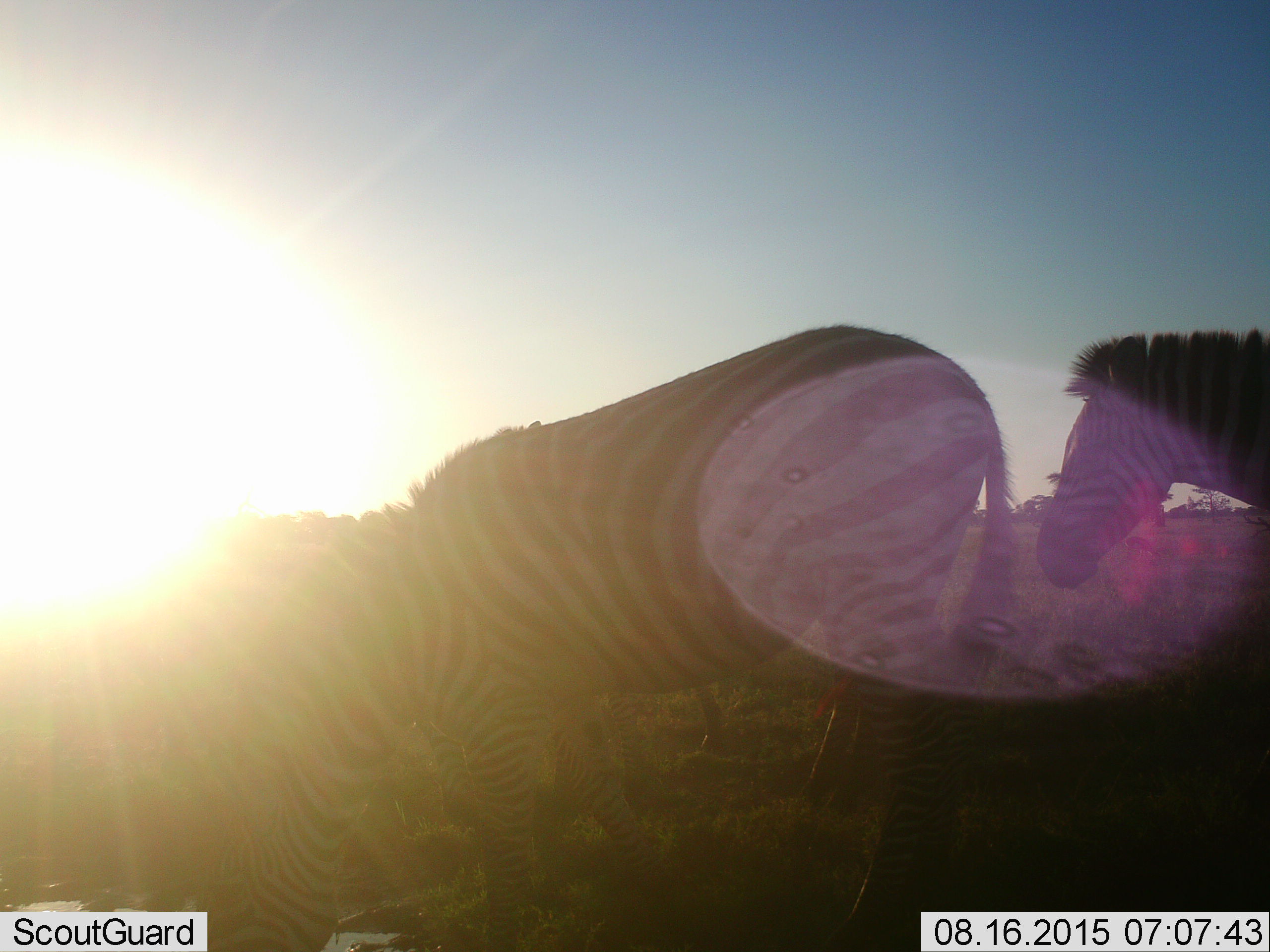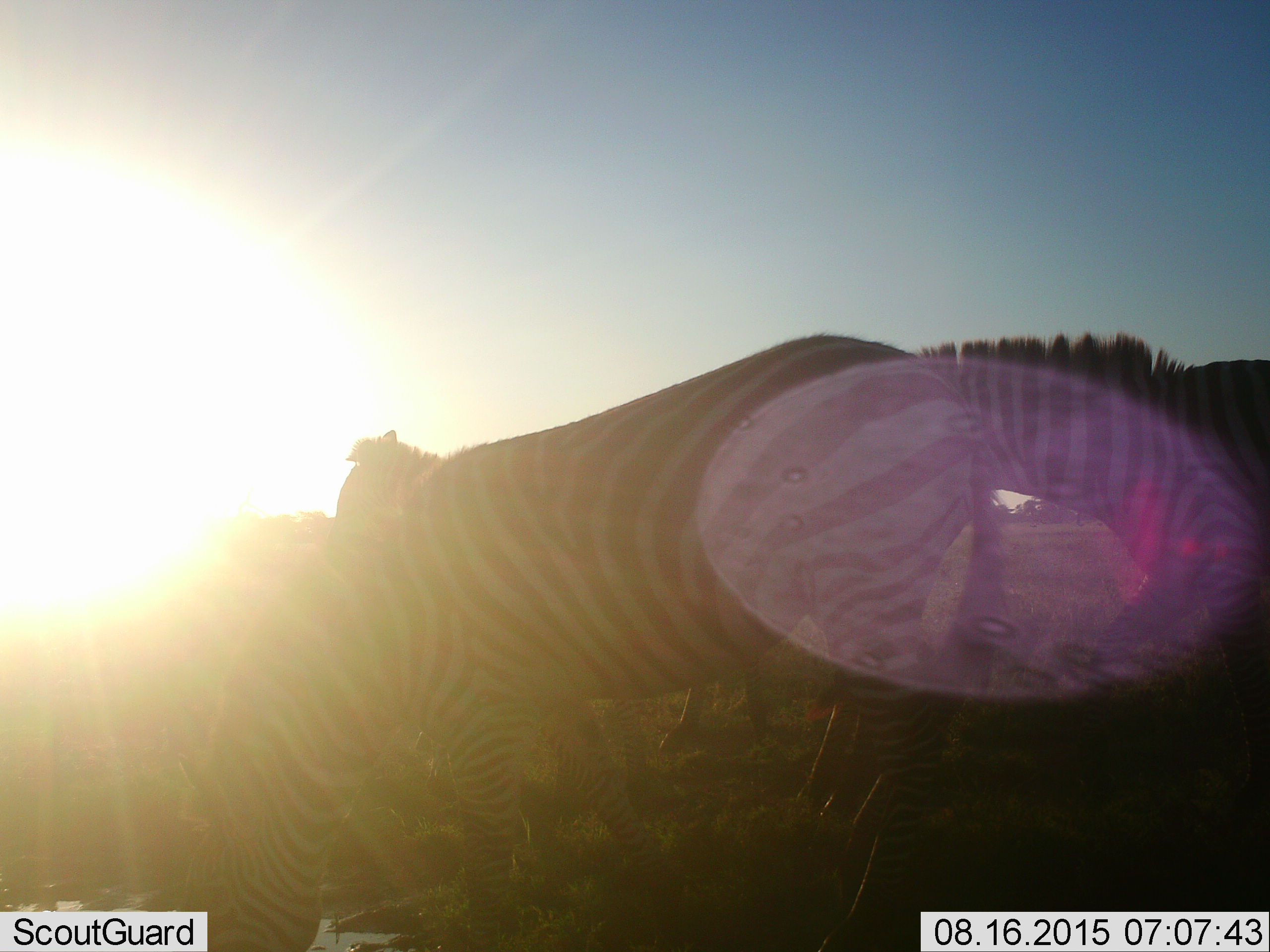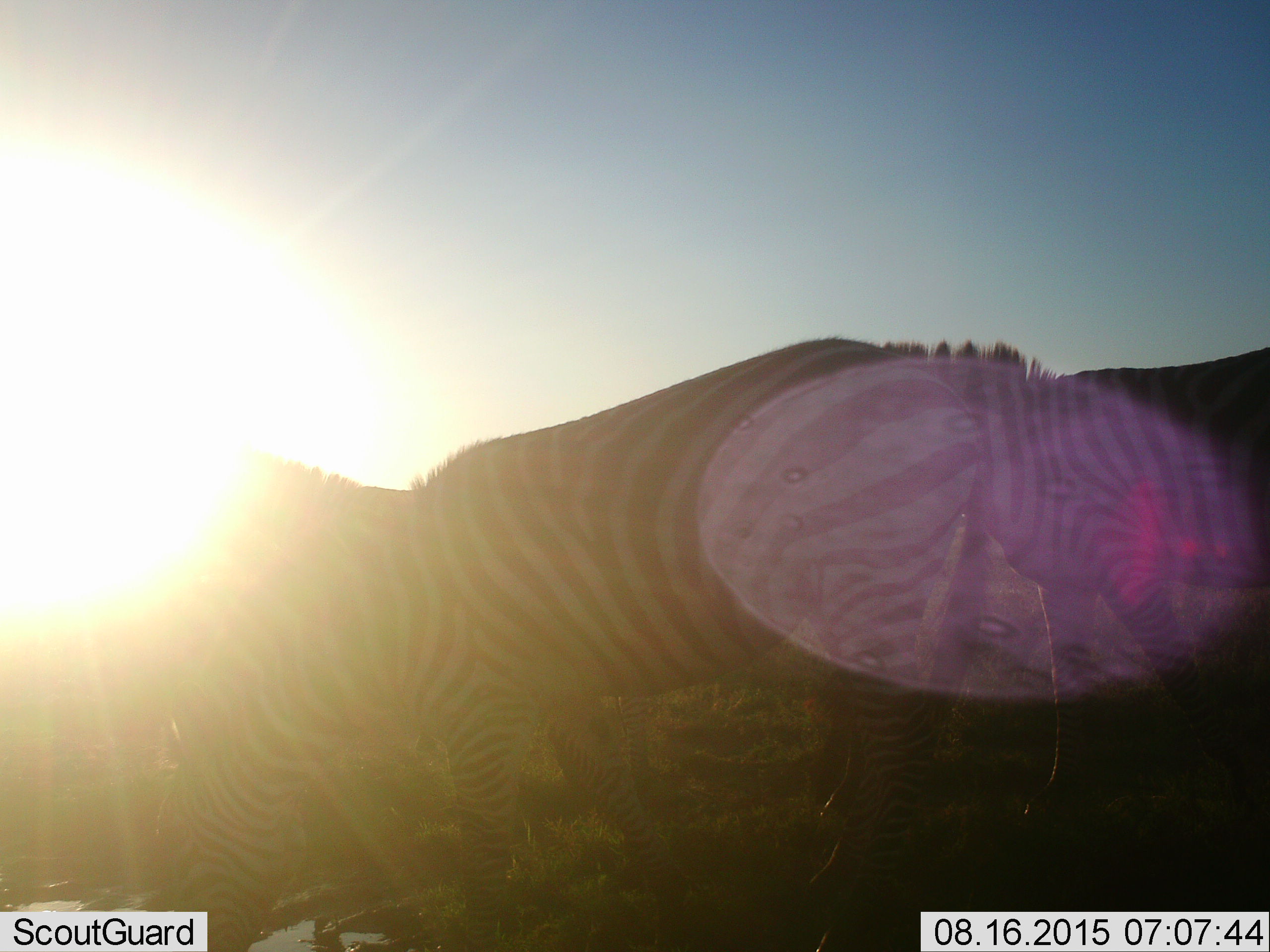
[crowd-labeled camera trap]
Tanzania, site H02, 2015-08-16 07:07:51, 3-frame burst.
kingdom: Animalia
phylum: Chordata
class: Mammalia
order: Perissodactyla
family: Equidae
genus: Equus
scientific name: Equus quagga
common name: plains zebra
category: zebra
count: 4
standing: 40%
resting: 0%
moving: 80%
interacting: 10%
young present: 10%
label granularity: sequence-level